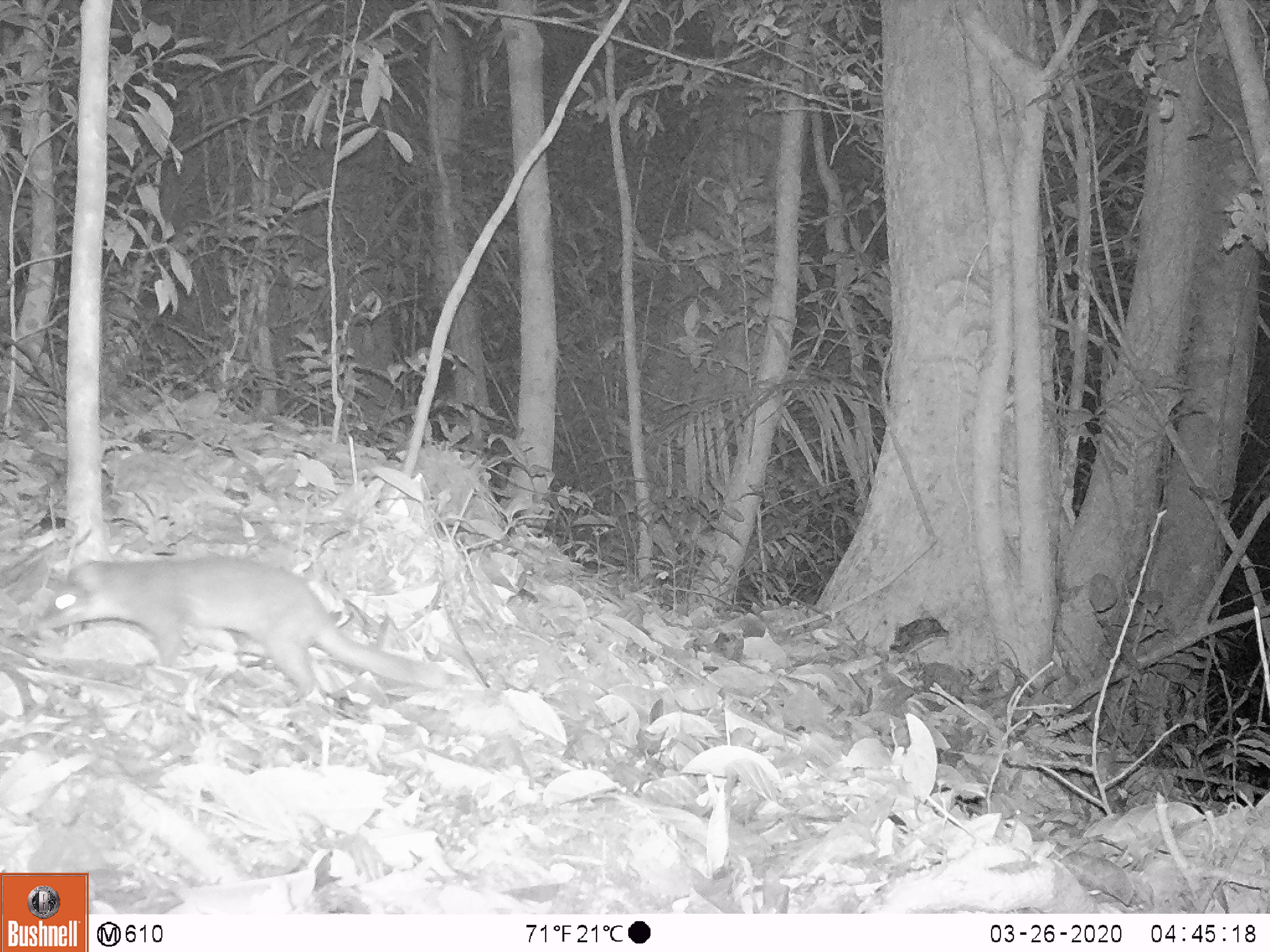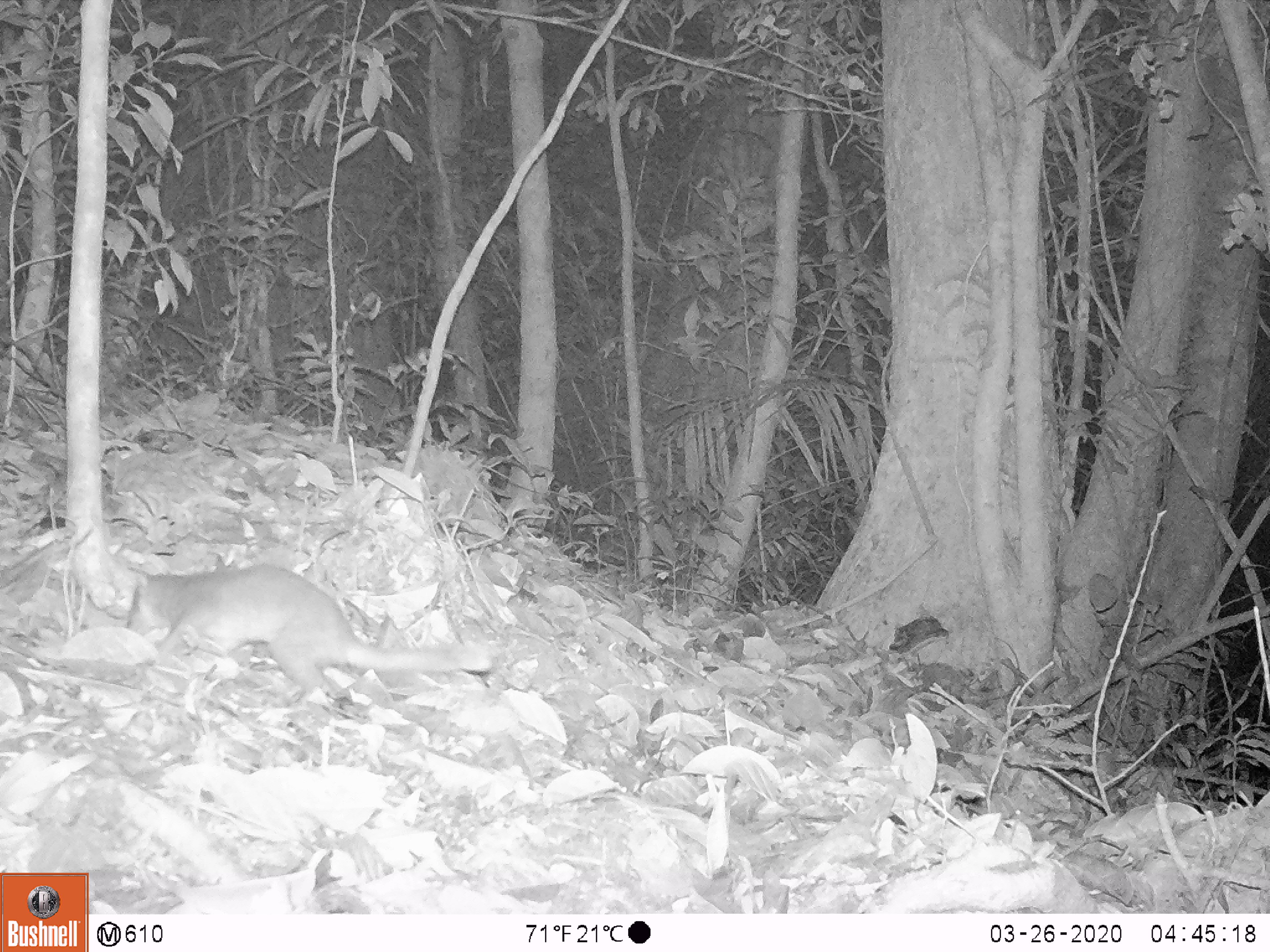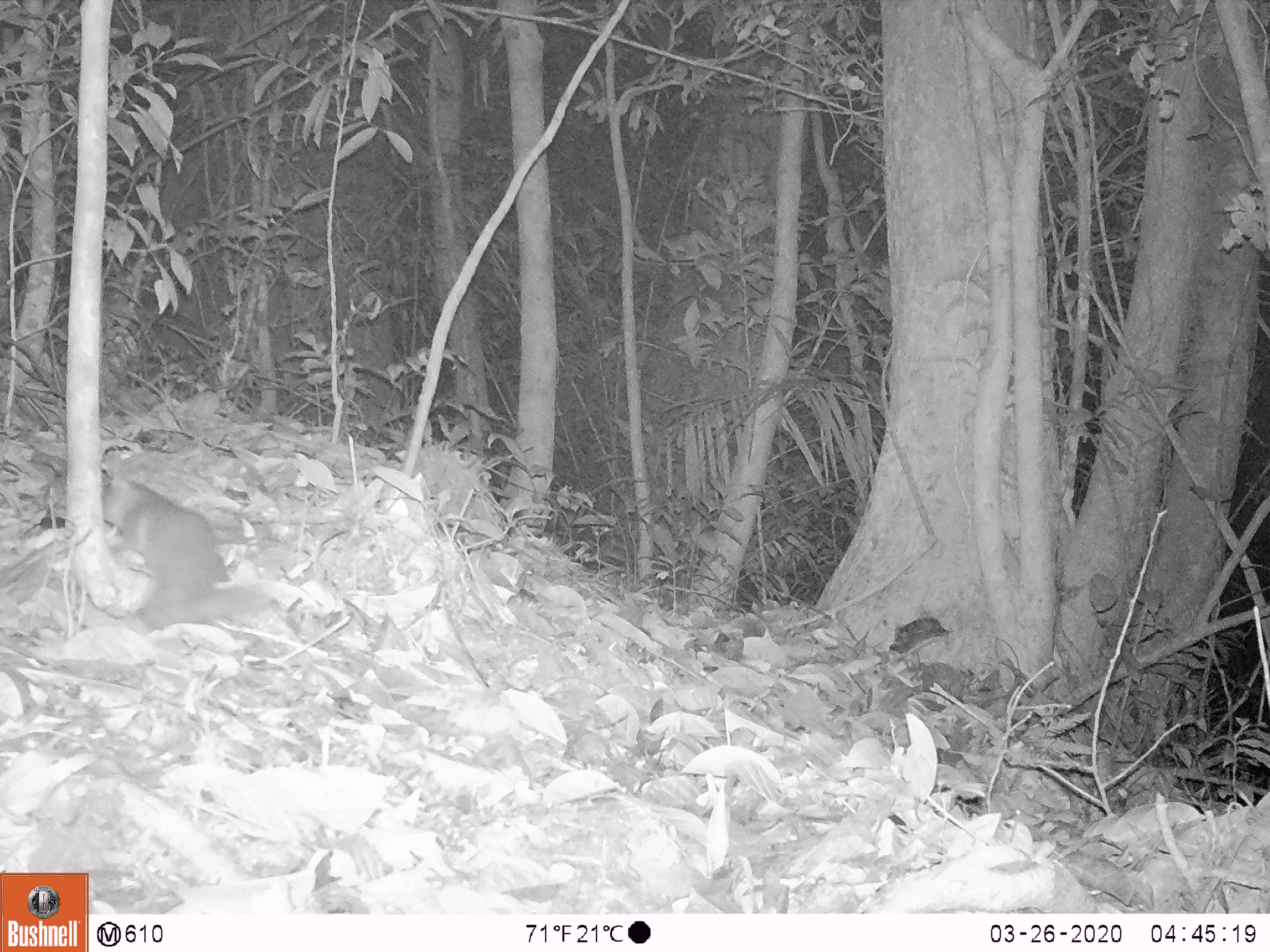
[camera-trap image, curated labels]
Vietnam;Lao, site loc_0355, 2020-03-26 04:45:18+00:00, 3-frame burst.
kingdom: Animalia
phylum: Chordata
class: Mammalia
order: Carnivora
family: Mustelidae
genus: Melogale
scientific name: Melogale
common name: ferret badger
Ferret badger (Melogale). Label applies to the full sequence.